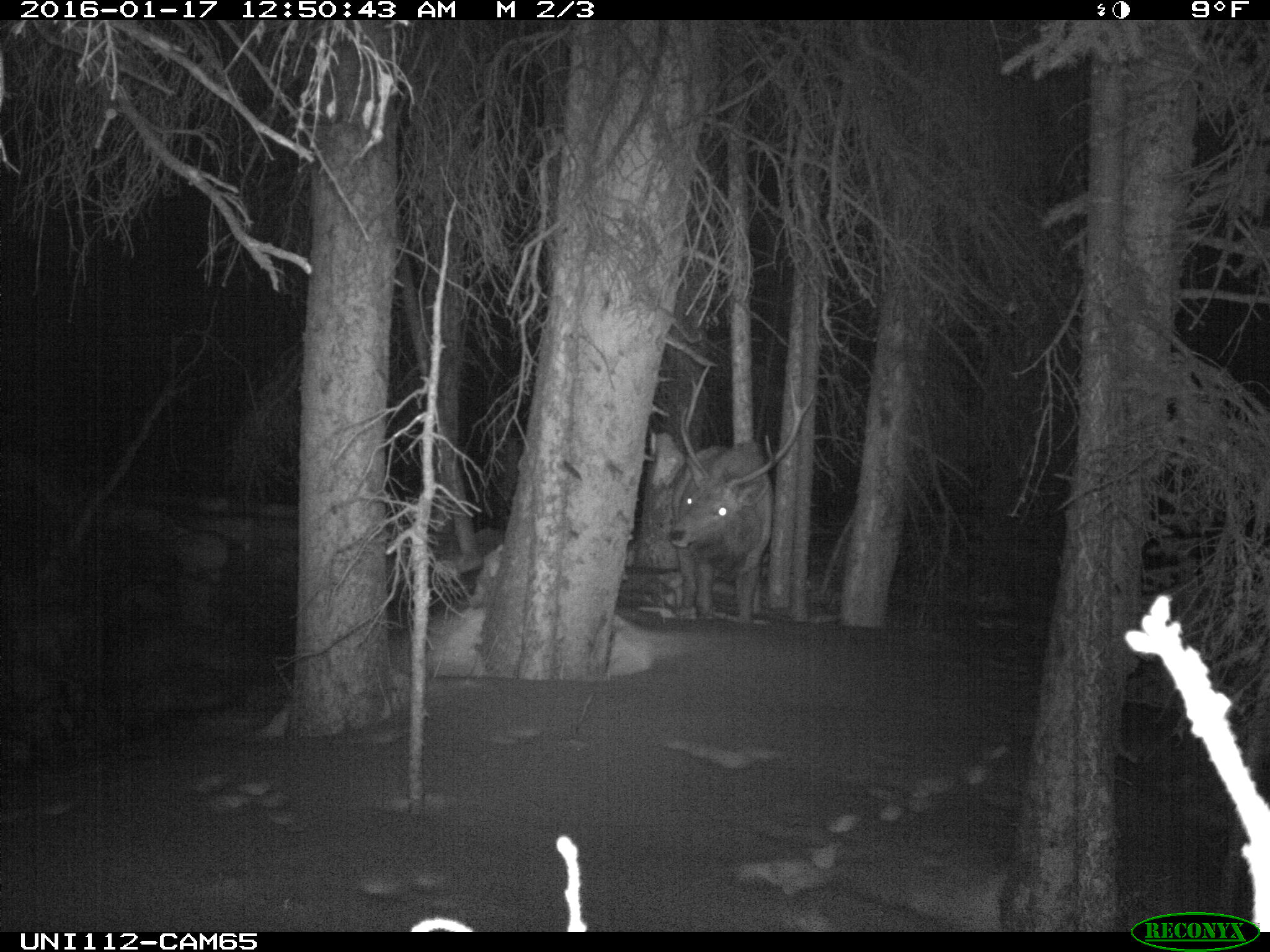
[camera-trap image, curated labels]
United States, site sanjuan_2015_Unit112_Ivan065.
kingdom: Animalia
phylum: Chordata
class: Mammalia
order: Artiodactyla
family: Cervidae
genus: Cervus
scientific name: Cervus elaphus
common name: red deer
Cervus elaphus (red deer).